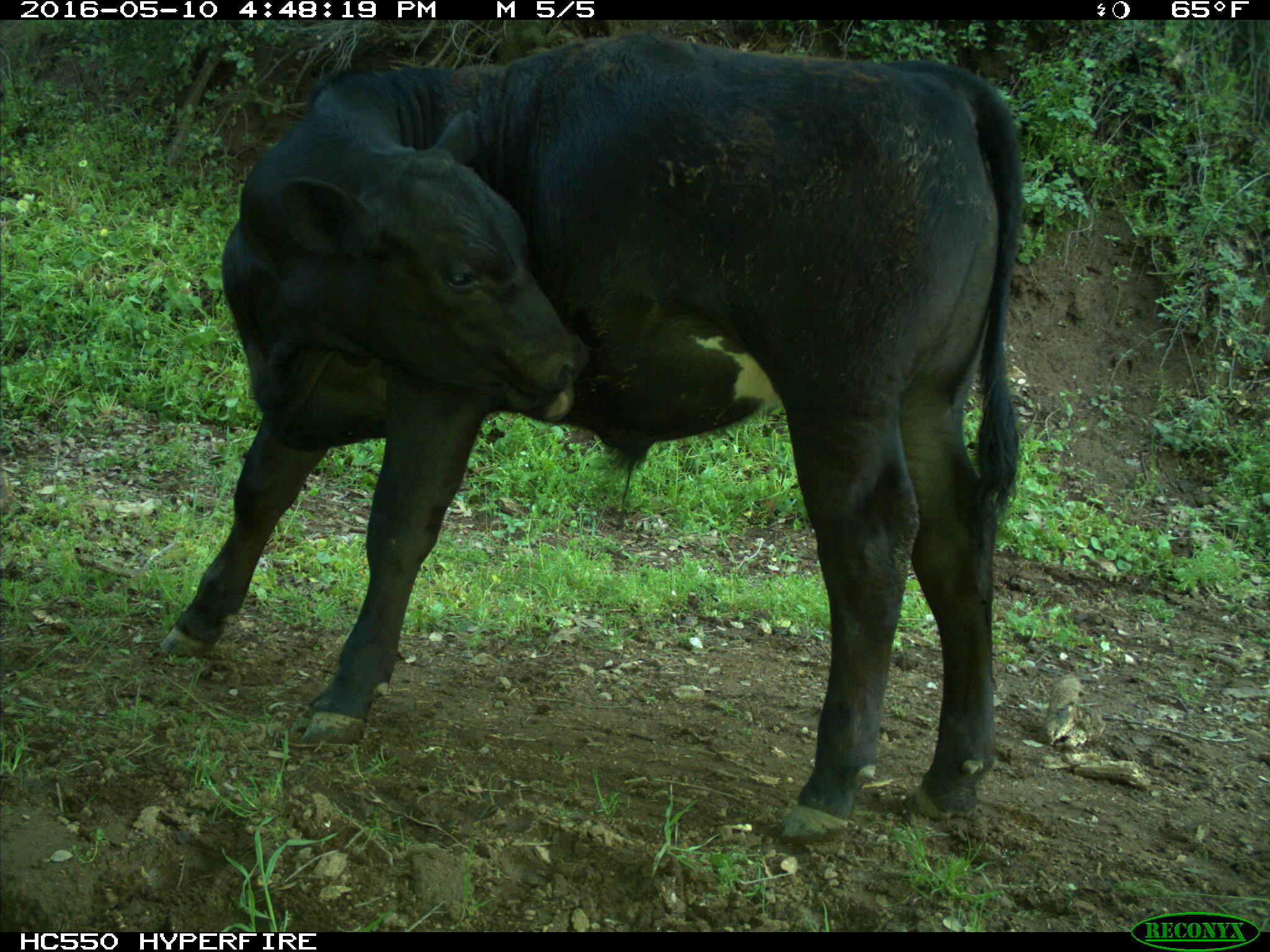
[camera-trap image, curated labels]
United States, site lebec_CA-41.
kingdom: Animalia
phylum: Chordata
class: Mammalia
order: Artiodactyla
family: Bovidae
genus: Bos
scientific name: Bos taurus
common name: domestic cow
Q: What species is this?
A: Bos taurus (domestic cow).